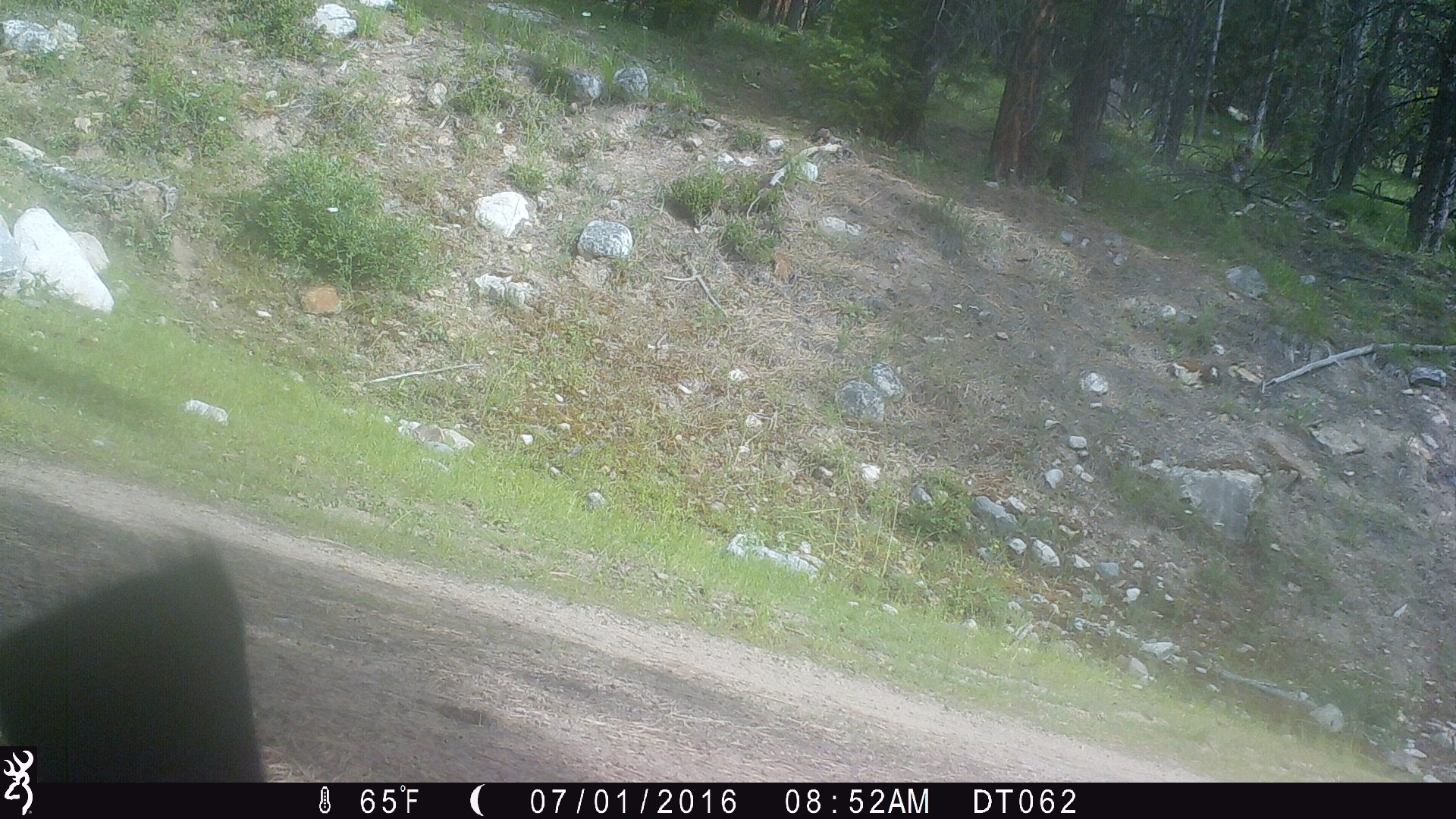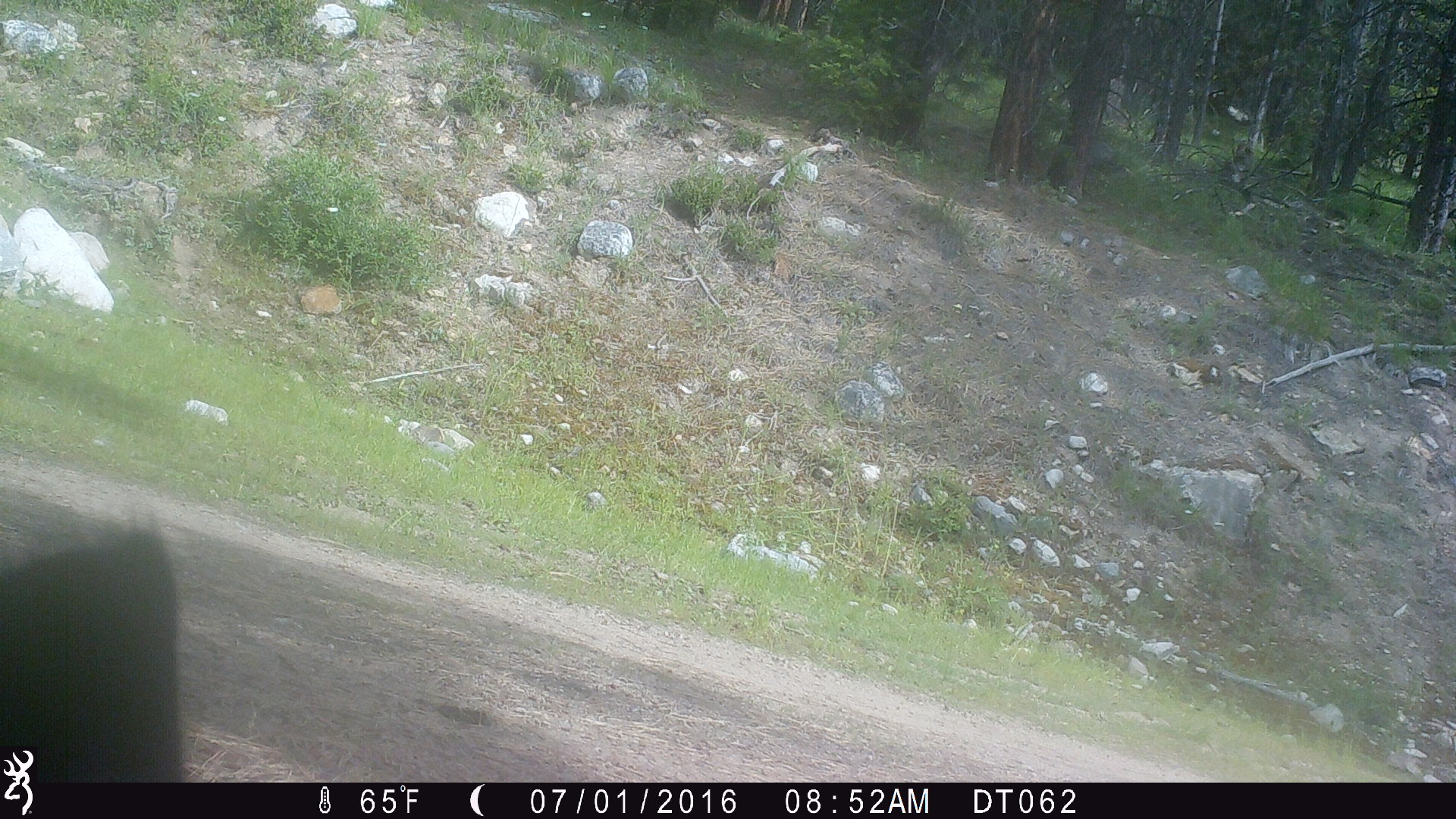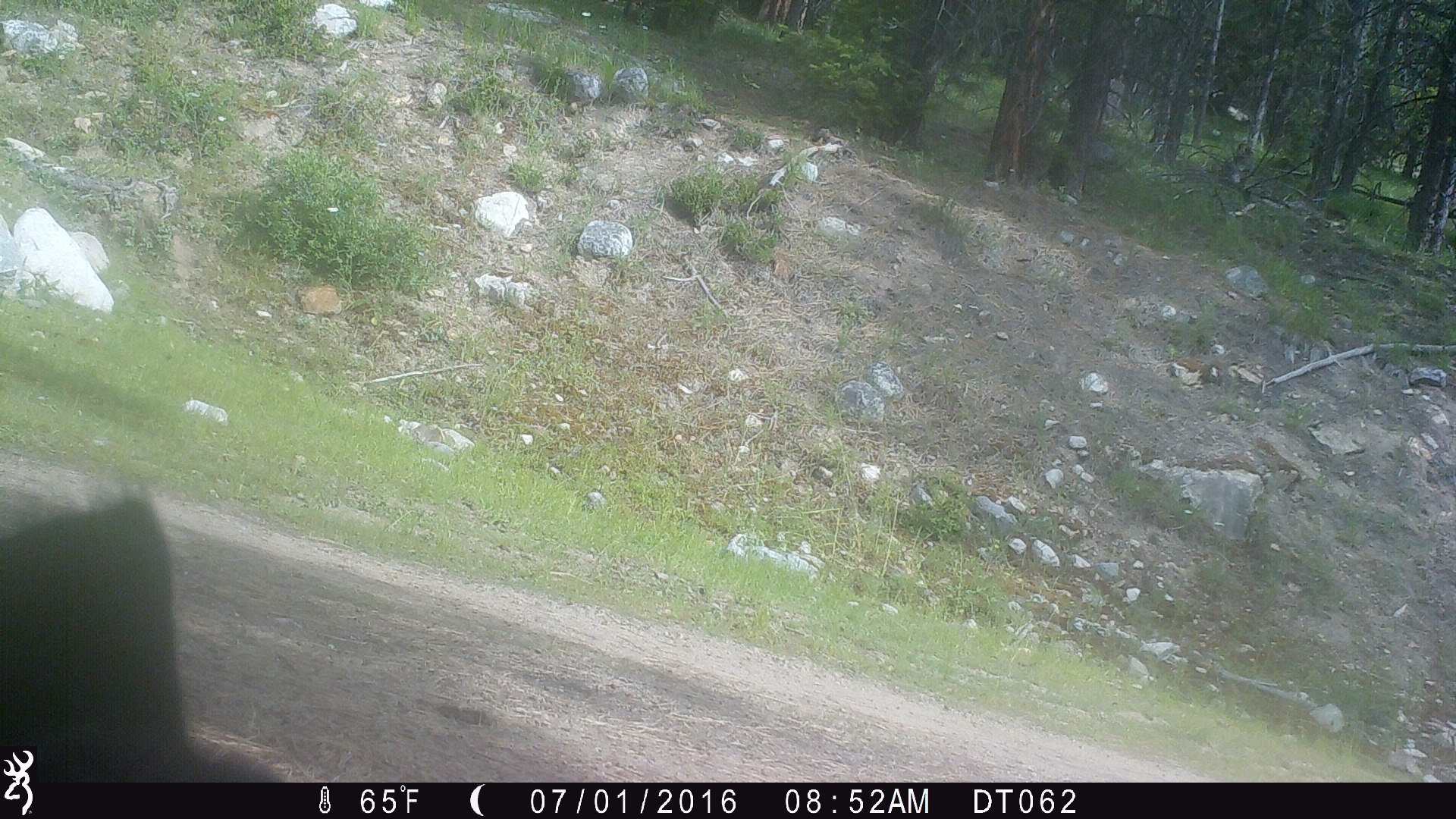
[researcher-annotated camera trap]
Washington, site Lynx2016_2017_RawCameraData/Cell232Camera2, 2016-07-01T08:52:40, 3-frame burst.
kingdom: Animalia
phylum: Chordata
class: Mammalia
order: Artiodactyla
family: Bovidae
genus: Bos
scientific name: Bos taurus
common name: domestic cattle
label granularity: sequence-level